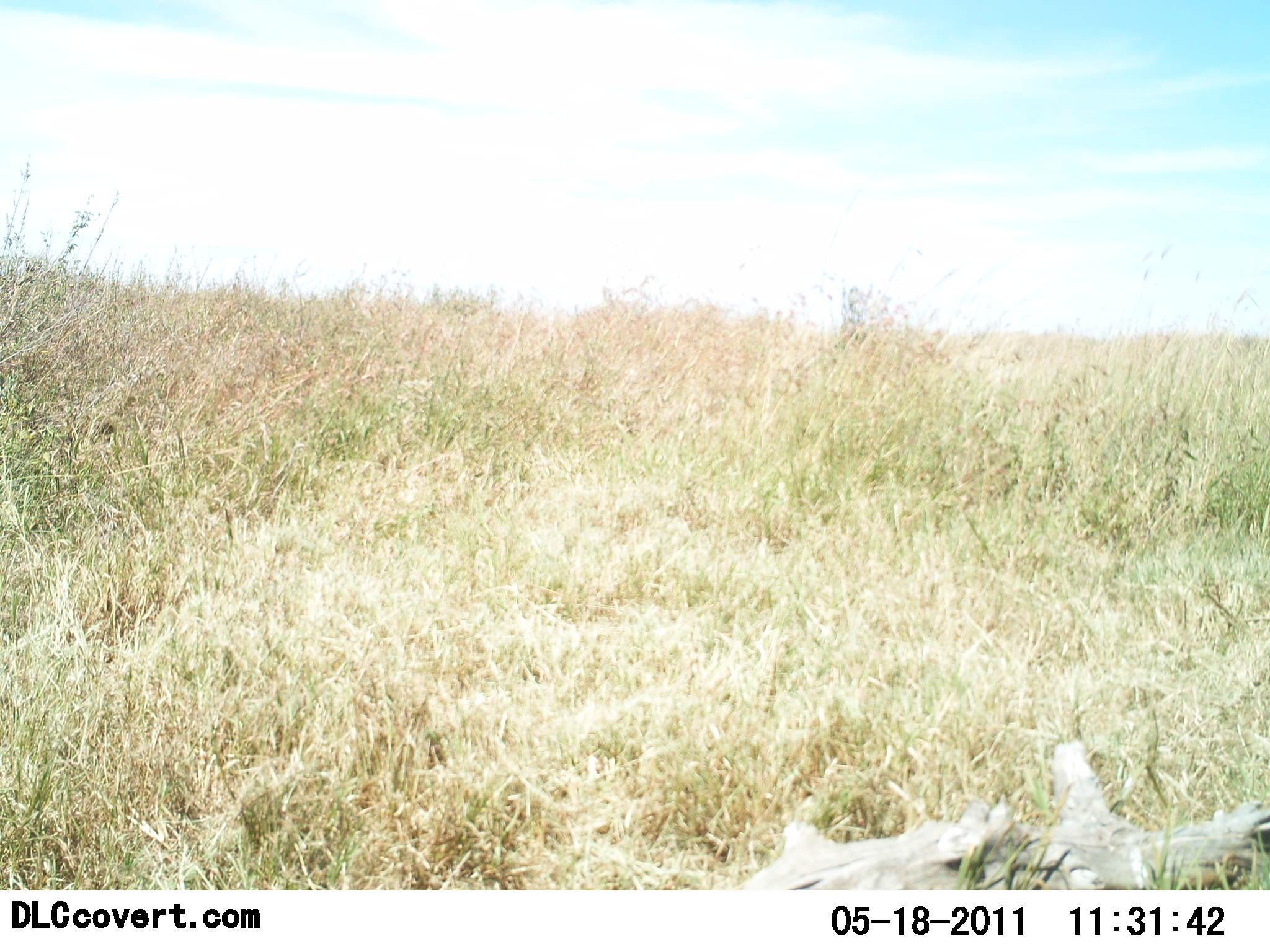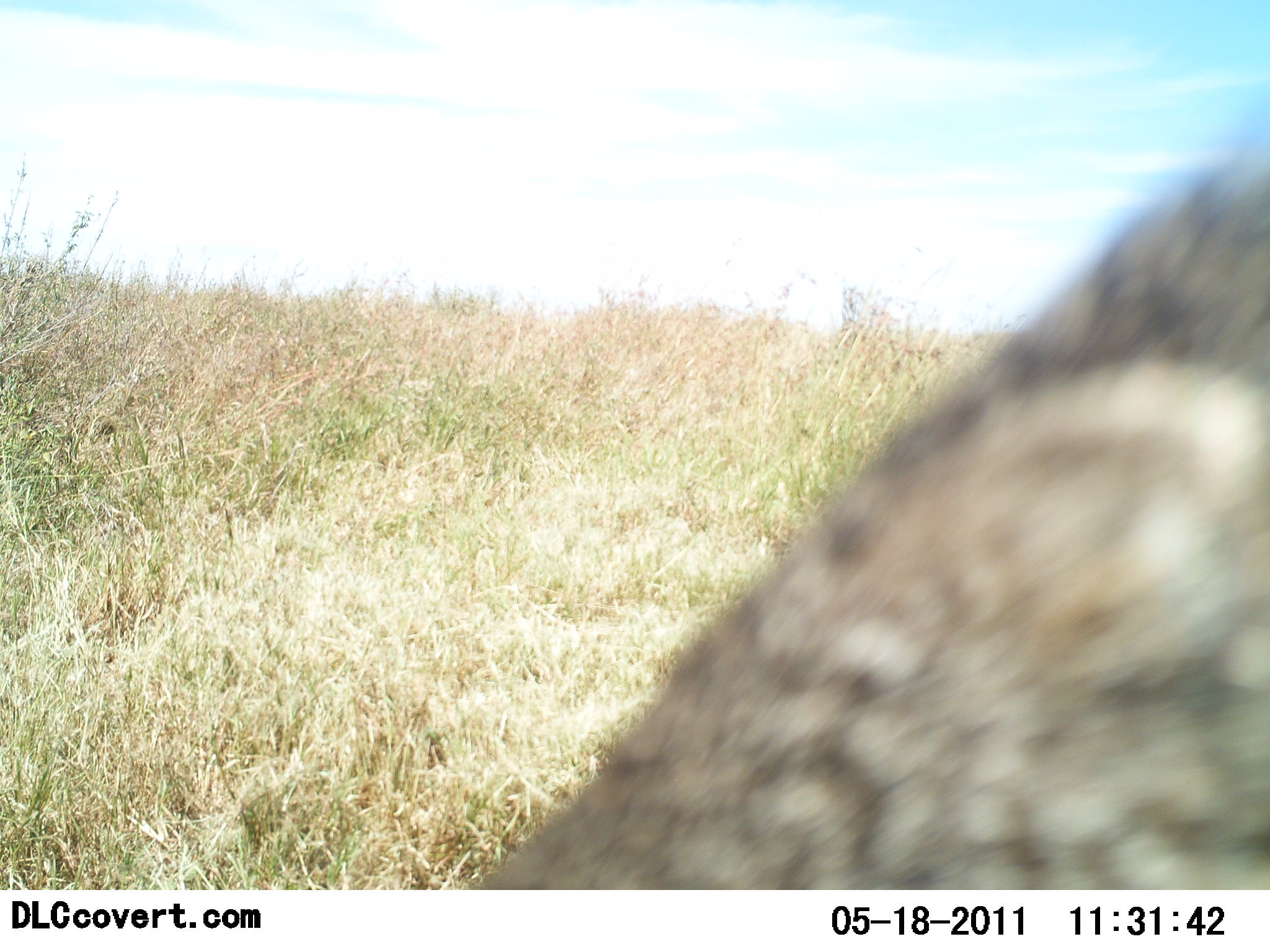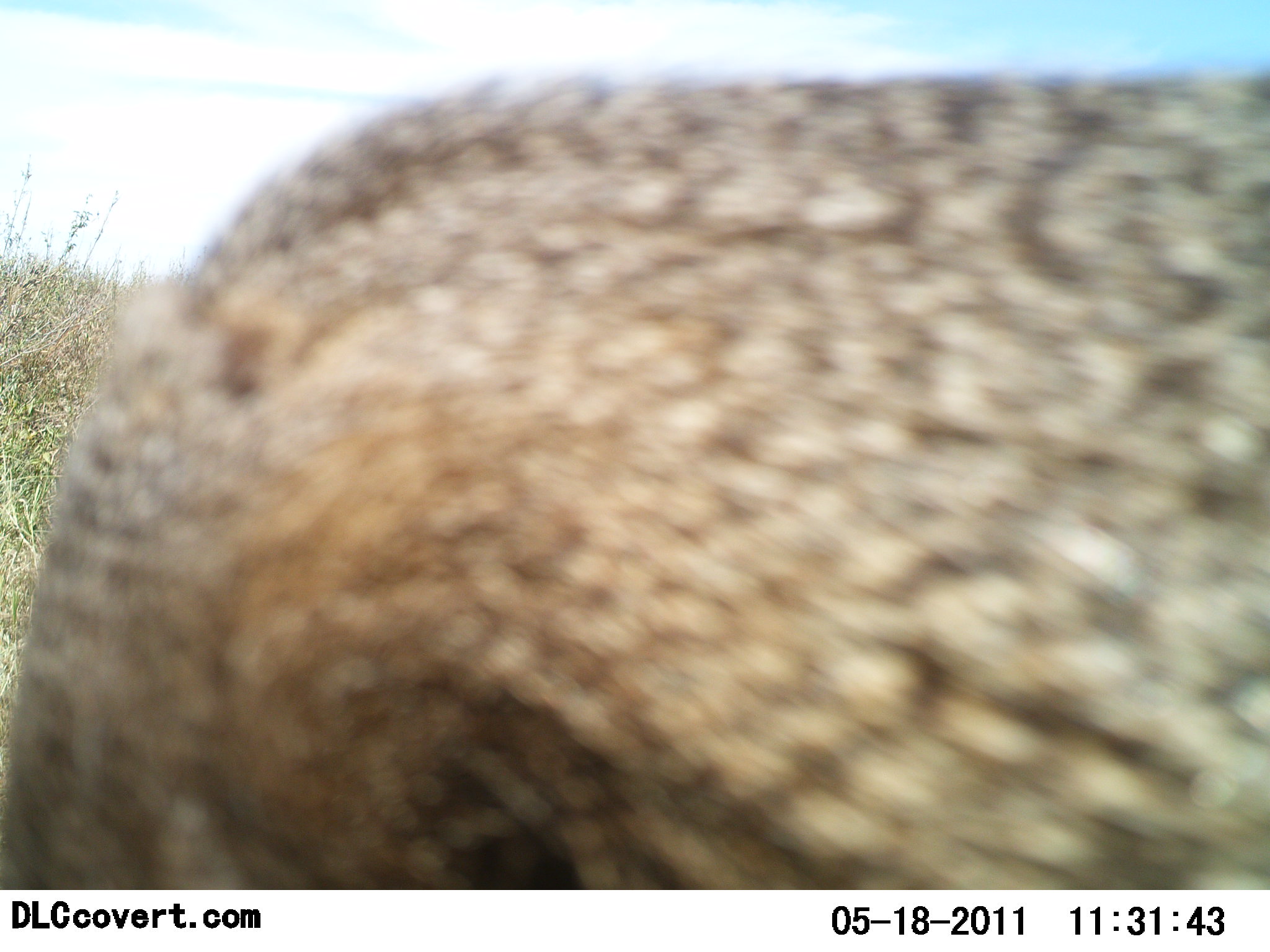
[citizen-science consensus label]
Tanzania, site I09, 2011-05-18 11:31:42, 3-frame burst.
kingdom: Animalia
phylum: Chordata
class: Mammalia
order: Carnivora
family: Canidae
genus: Lupulella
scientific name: Lupulella mesomelas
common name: black-backed jackal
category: jackal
Jackal (black-backed jackal) (Lupulella mesomelas), count 1. Behavior (volunteer vote fractions): standing 33%, resting 0%, moving 67%, interacting 0%. Young present (vote fraction): 0%. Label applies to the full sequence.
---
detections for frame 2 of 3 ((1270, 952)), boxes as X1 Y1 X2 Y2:
animal: 464 97 1270 887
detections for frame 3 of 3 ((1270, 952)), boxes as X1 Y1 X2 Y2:
animal: 1 70 1270 891